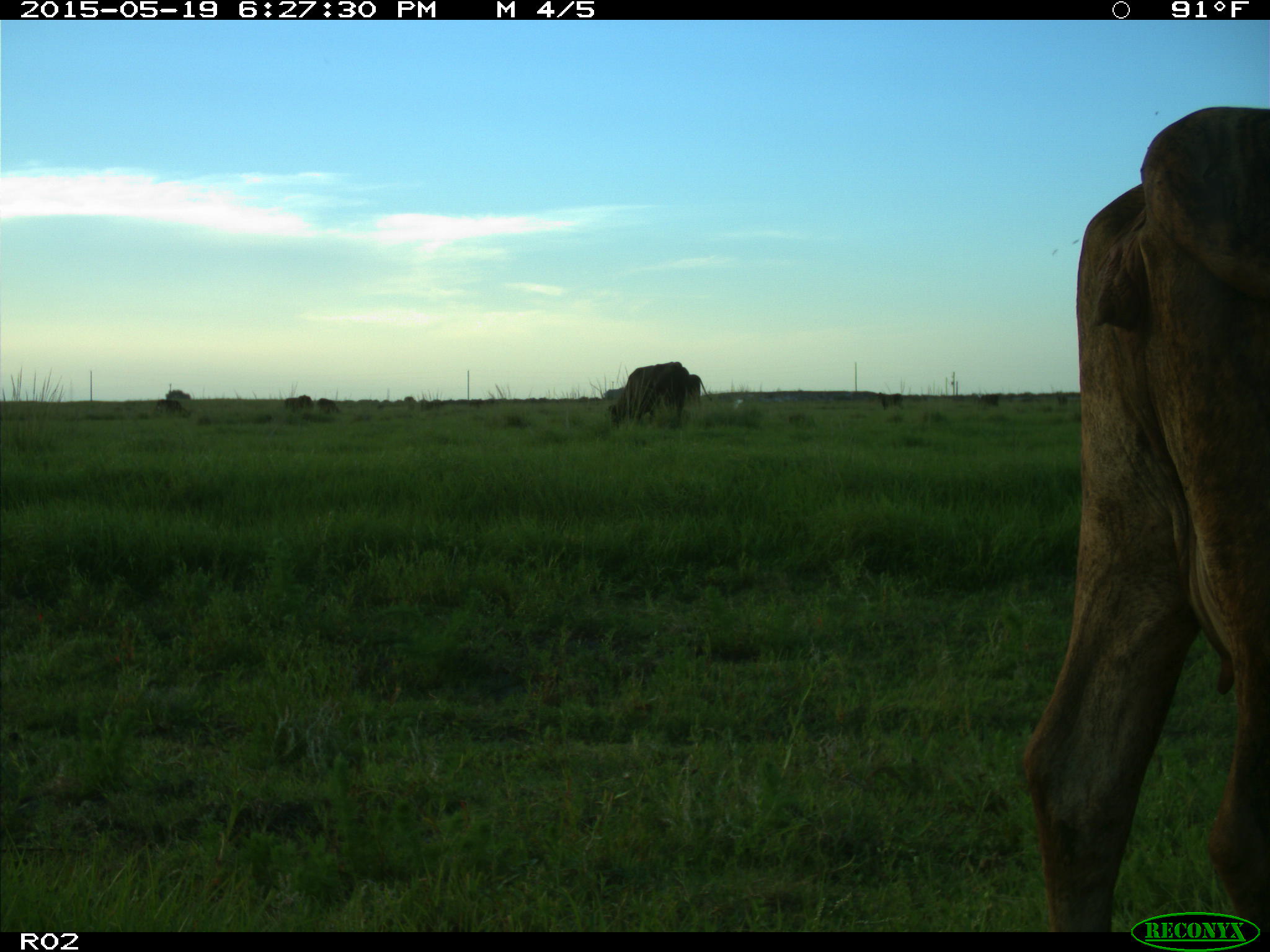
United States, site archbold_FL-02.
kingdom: Animalia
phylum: Chordata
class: Mammalia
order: Artiodactyla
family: Bovidae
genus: Bos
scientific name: Bos taurus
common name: domestic cow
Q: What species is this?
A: Bos taurus (domestic cow).